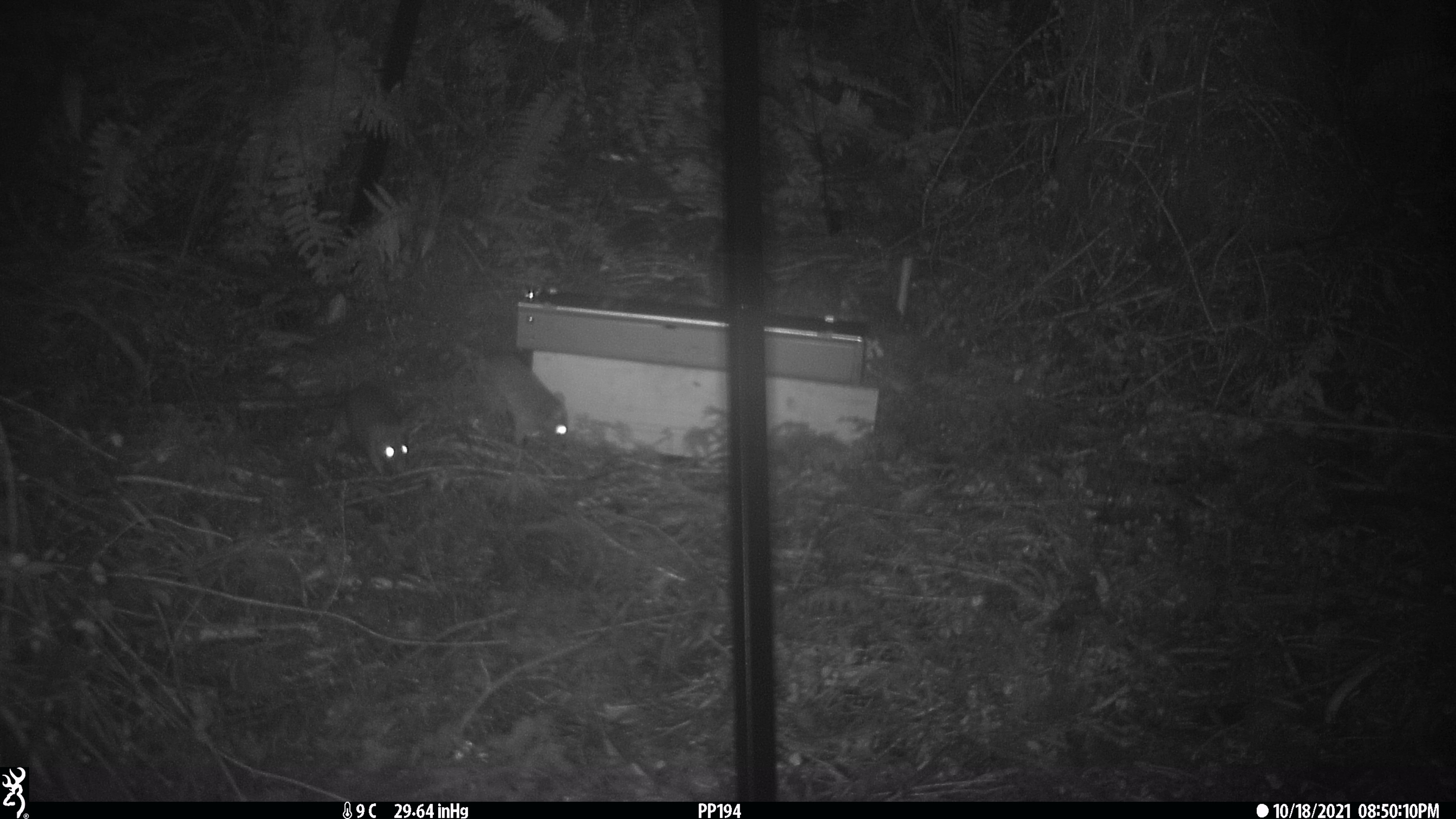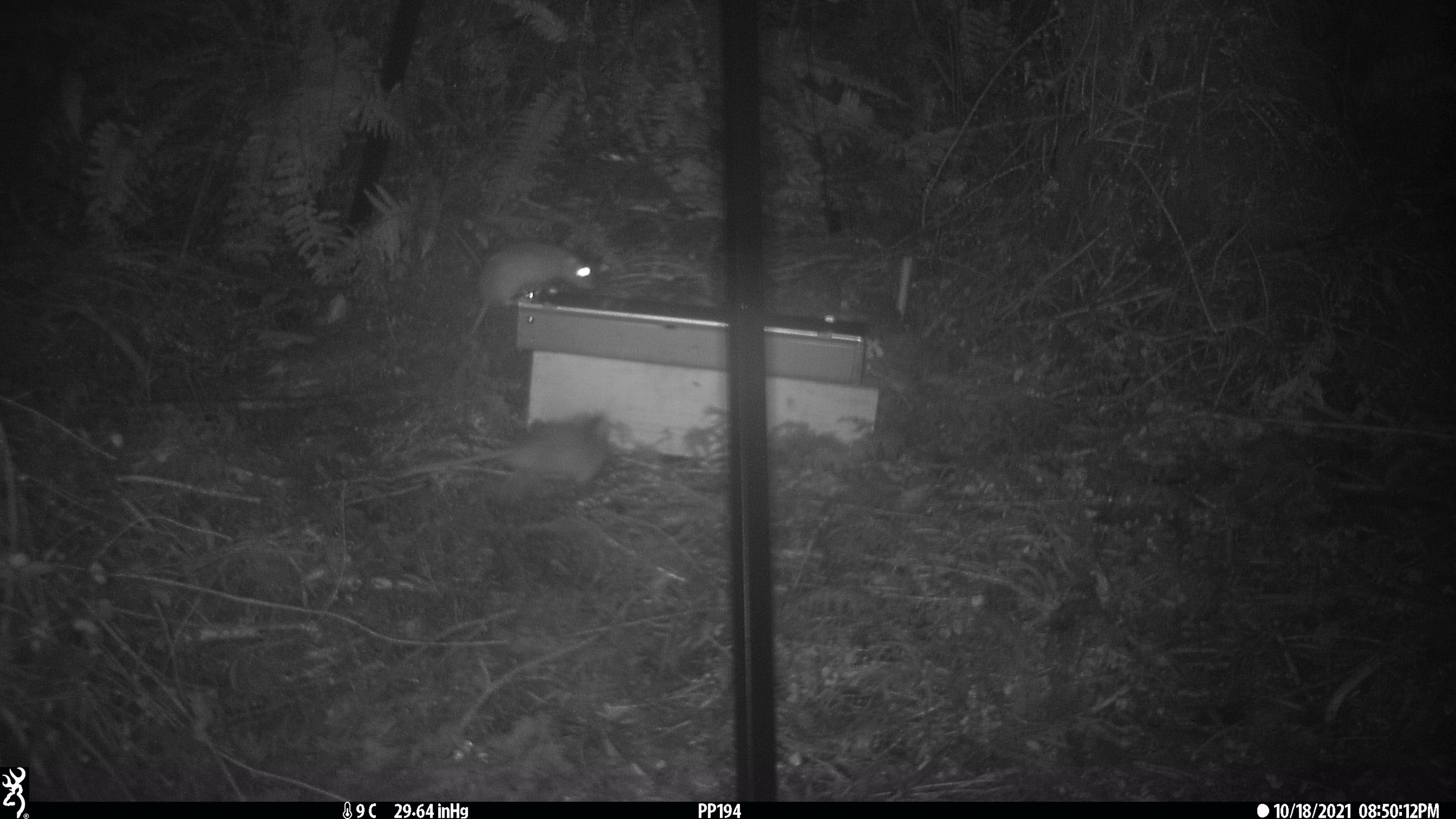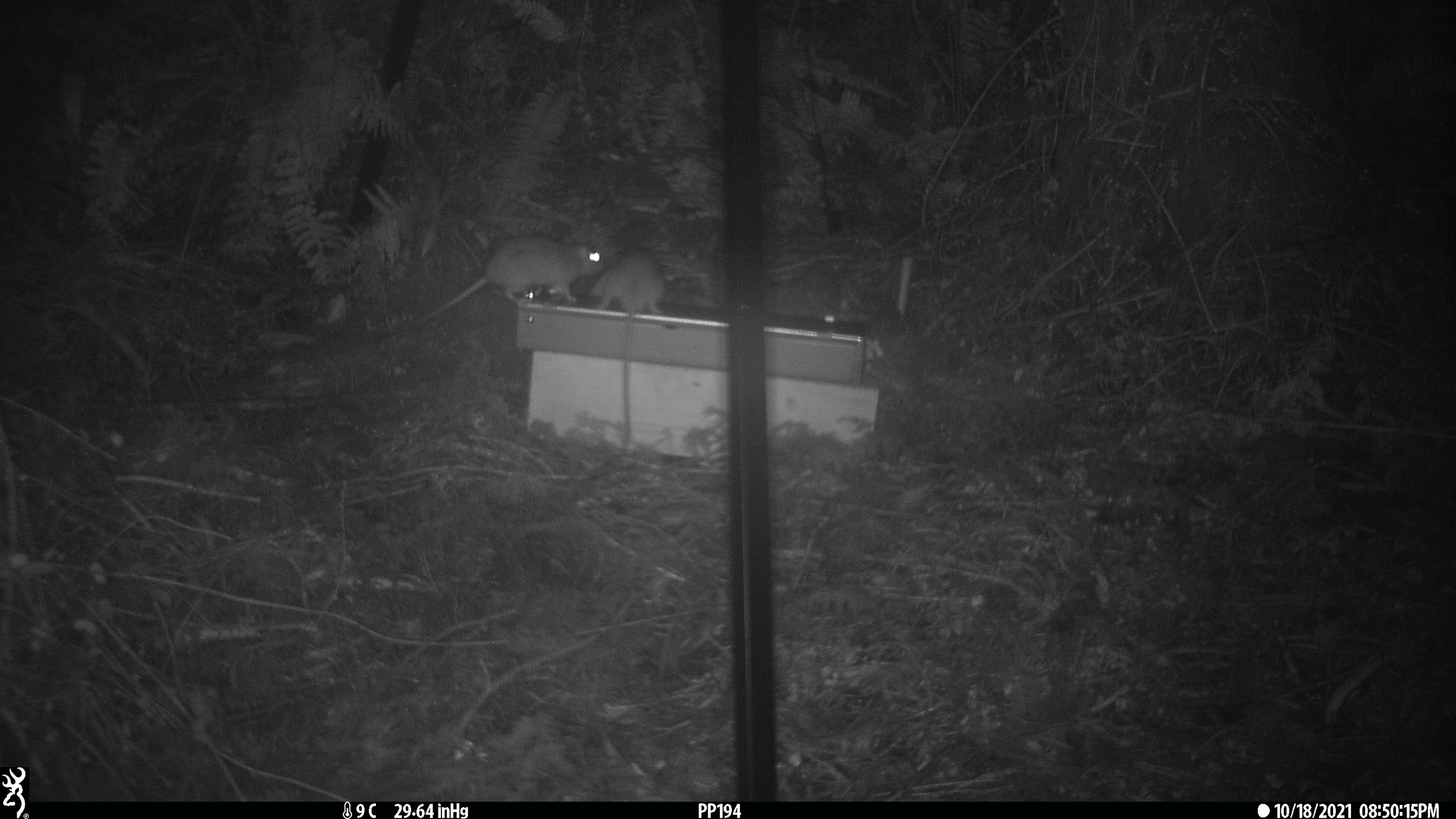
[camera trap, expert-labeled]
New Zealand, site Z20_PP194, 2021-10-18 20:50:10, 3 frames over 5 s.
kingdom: Animalia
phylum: Chordata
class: Mammalia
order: Rodentia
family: Muridae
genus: Rattus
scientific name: Rattus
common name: rat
Rat (Rattus).